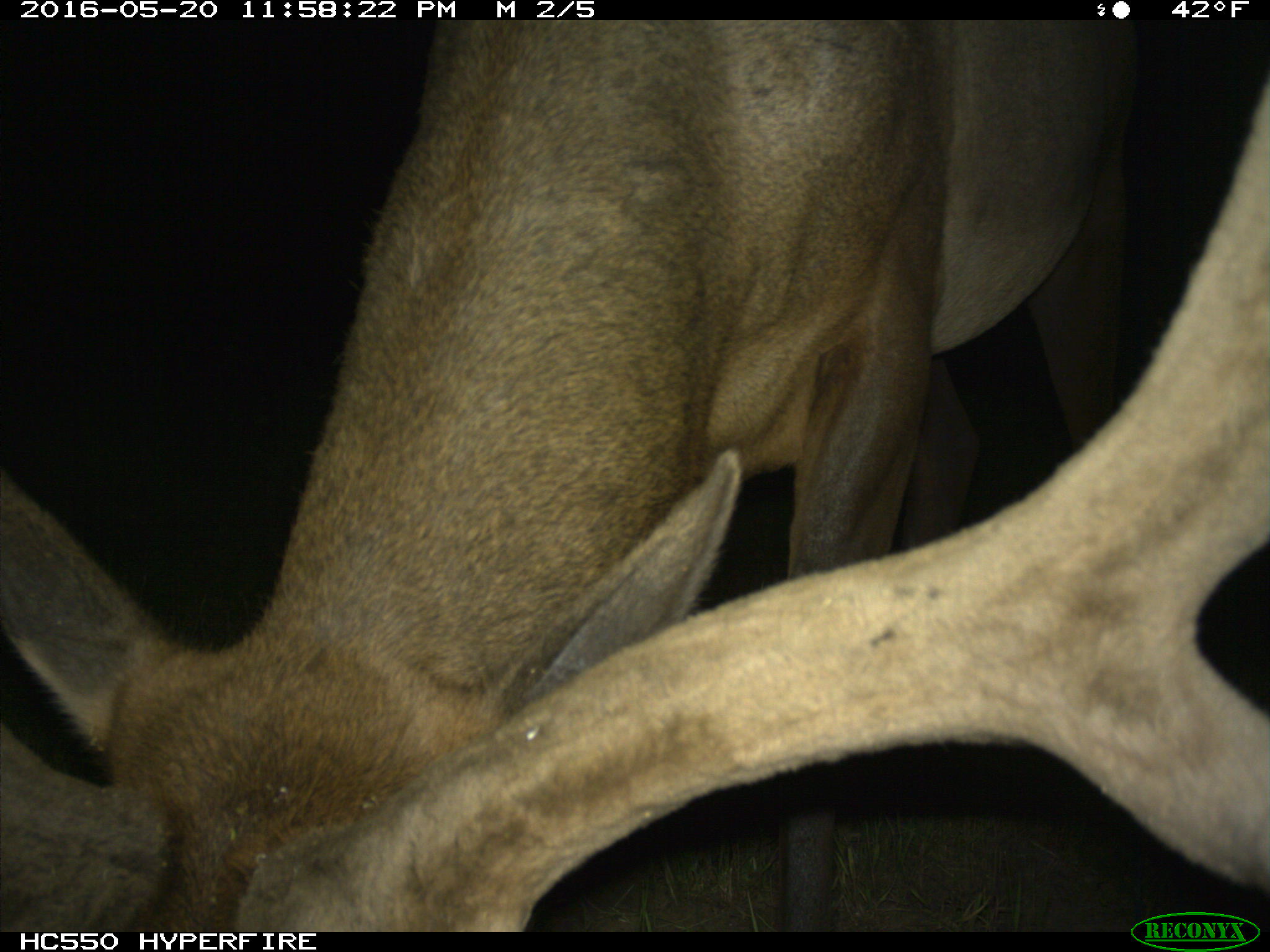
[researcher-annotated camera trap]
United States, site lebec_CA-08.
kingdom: Animalia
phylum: Chordata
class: Mammalia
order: Artiodactyla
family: Cervidae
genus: Cervus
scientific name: Cervus canadensis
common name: elk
Cervus canadensis (elk).